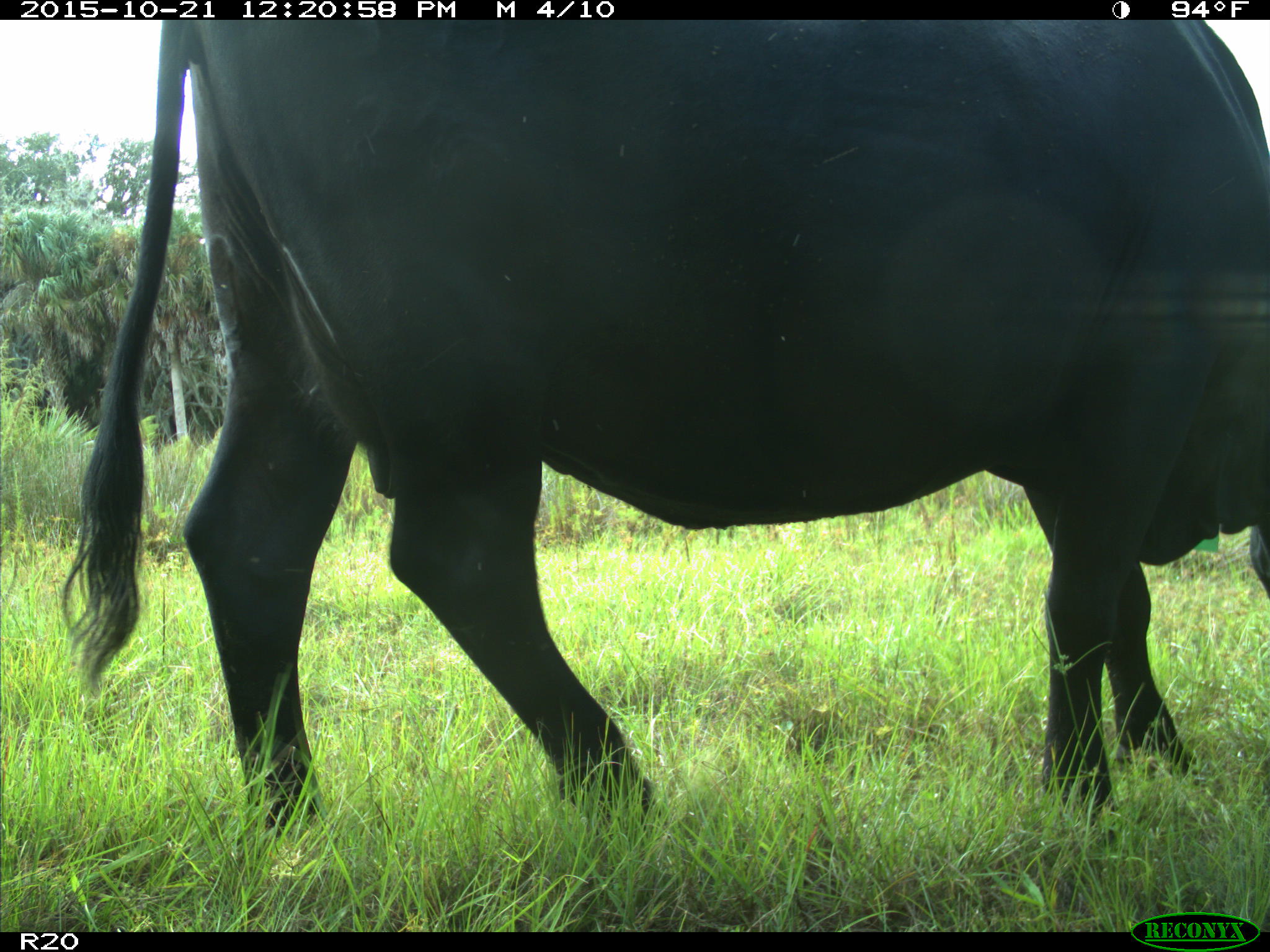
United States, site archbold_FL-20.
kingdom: Animalia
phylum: Chordata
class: Mammalia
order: Artiodactyla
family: Bovidae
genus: Bos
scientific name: Bos taurus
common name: domestic cow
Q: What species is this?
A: Bos taurus (domestic cow).